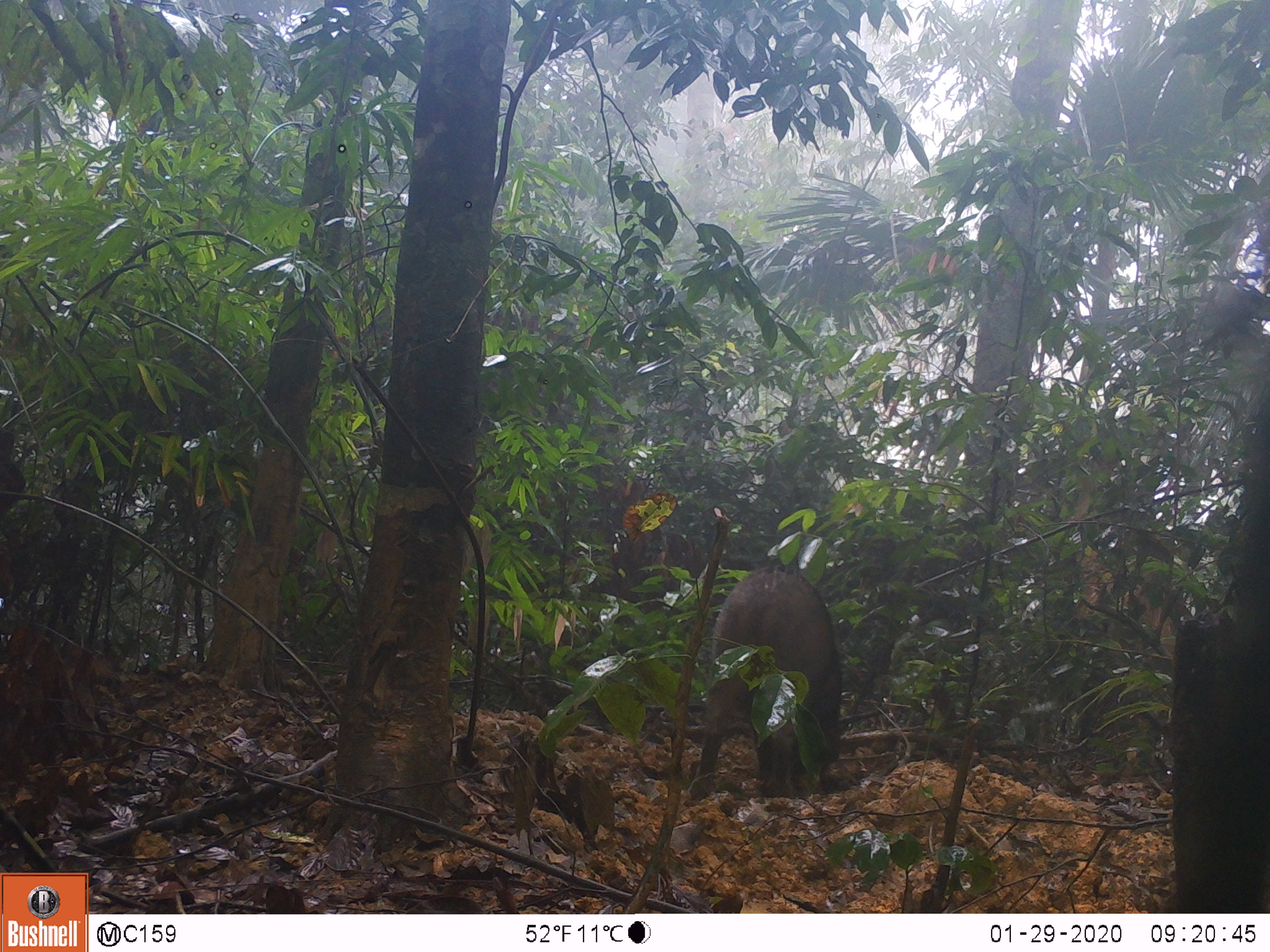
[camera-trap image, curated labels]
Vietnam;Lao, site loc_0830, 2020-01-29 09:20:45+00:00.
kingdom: Animalia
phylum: Chordata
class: Mammalia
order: Artiodactyla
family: Suidae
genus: Sus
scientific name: Sus scrofa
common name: eurasian wild pig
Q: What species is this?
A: Eurasian wild pig (Sus scrofa).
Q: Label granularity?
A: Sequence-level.